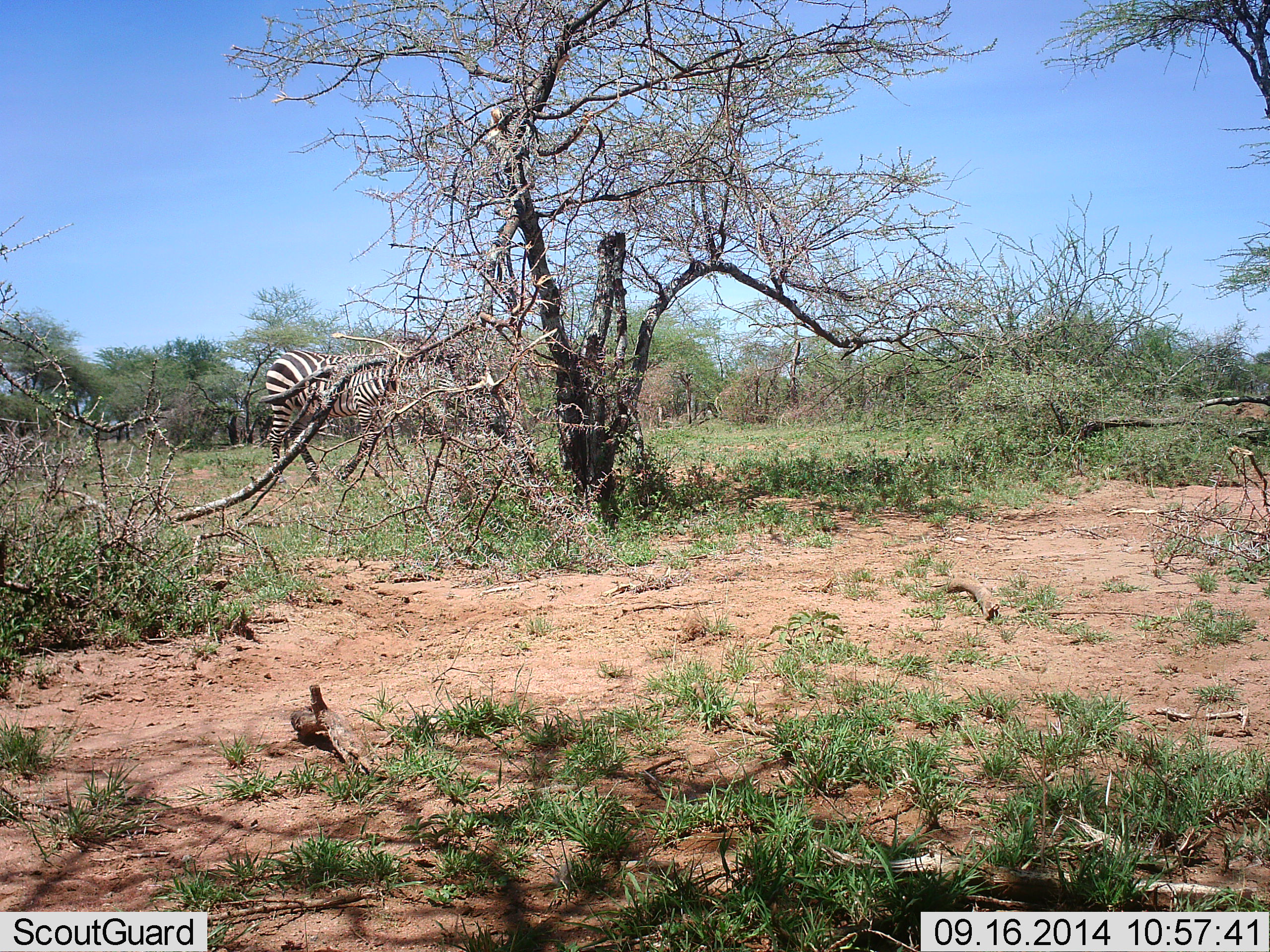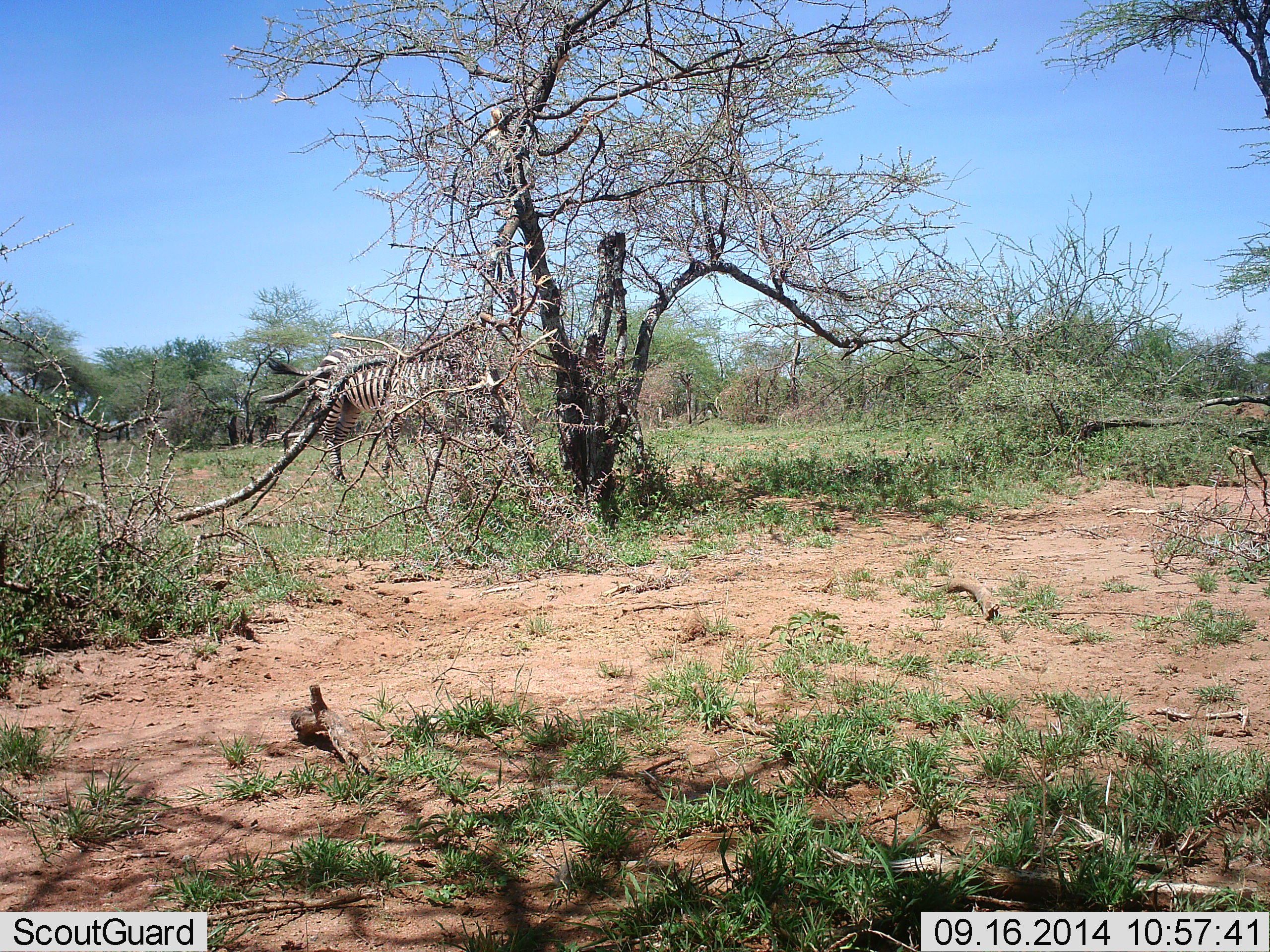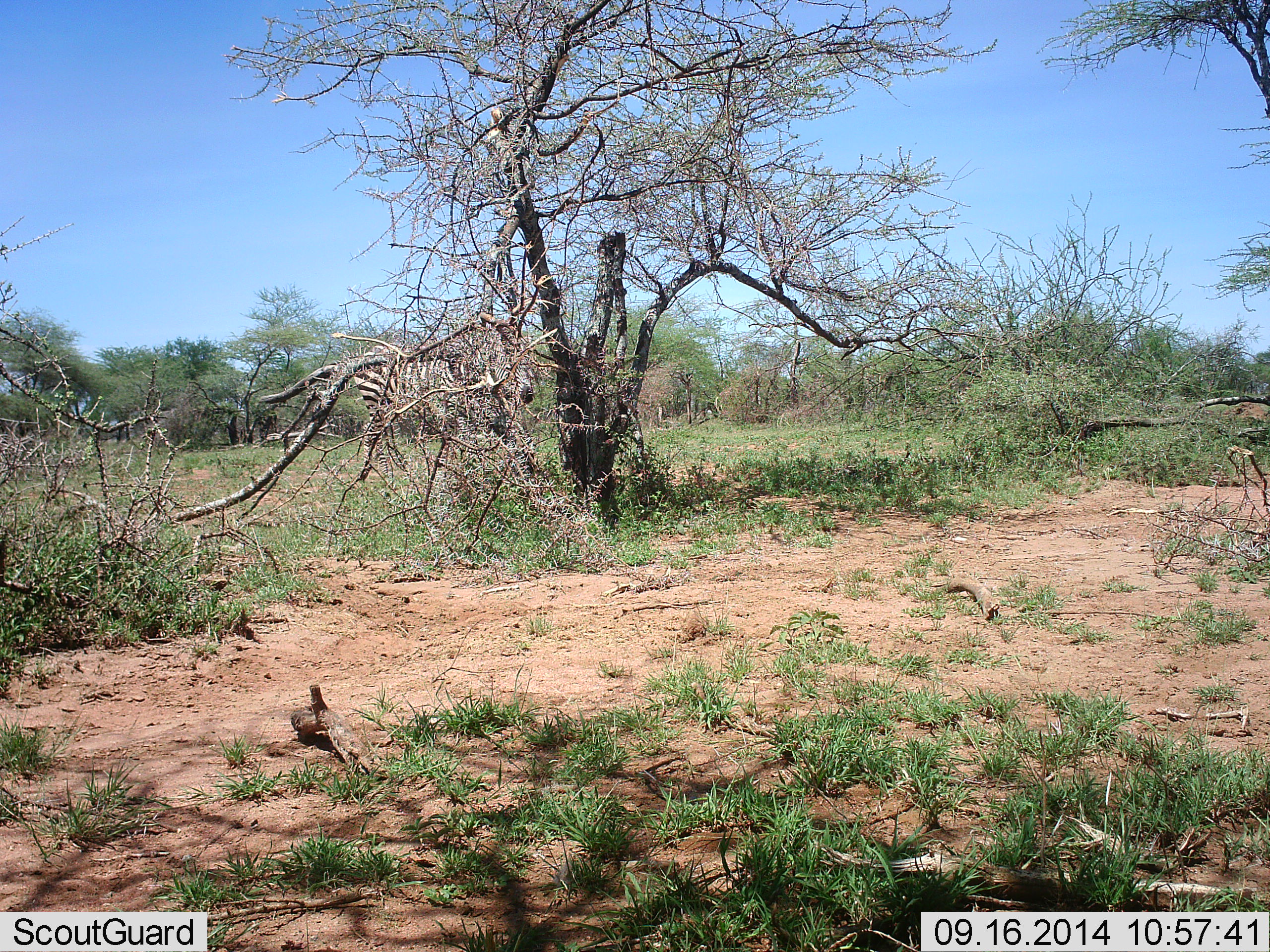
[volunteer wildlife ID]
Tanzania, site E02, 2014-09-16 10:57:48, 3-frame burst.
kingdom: Animalia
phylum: Chordata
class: Mammalia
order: Perissodactyla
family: Equidae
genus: Equus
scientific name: Equus quagga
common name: plains zebra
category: zebra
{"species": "zebra (plains zebra) (Equus quagga)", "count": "1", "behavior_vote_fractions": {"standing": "10%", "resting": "0%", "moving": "90%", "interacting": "0%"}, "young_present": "0%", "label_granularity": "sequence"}